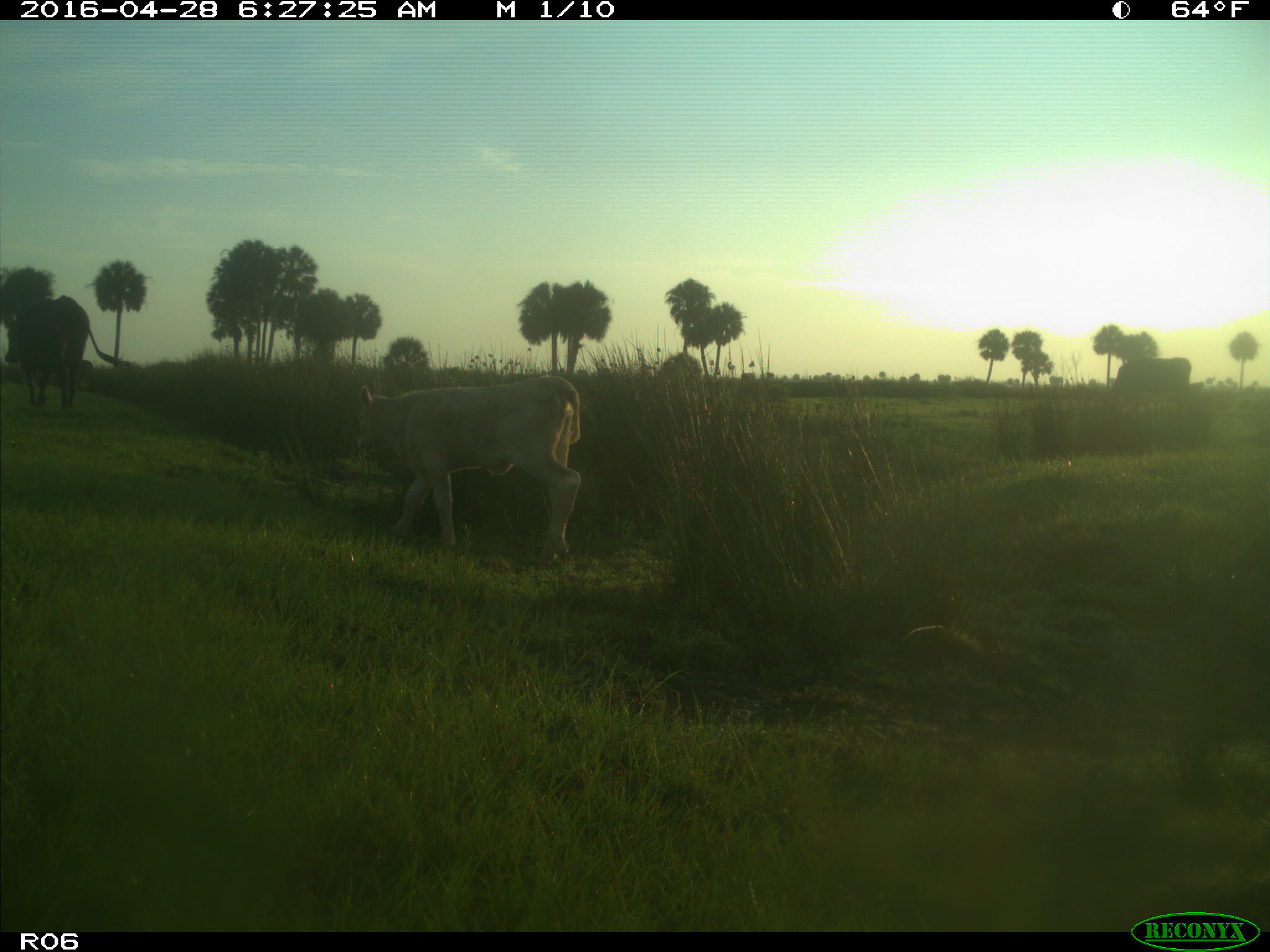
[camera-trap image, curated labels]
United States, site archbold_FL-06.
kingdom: Animalia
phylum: Chordata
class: Mammalia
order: Artiodactyla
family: Bovidae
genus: Bos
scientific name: Bos taurus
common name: domestic cow